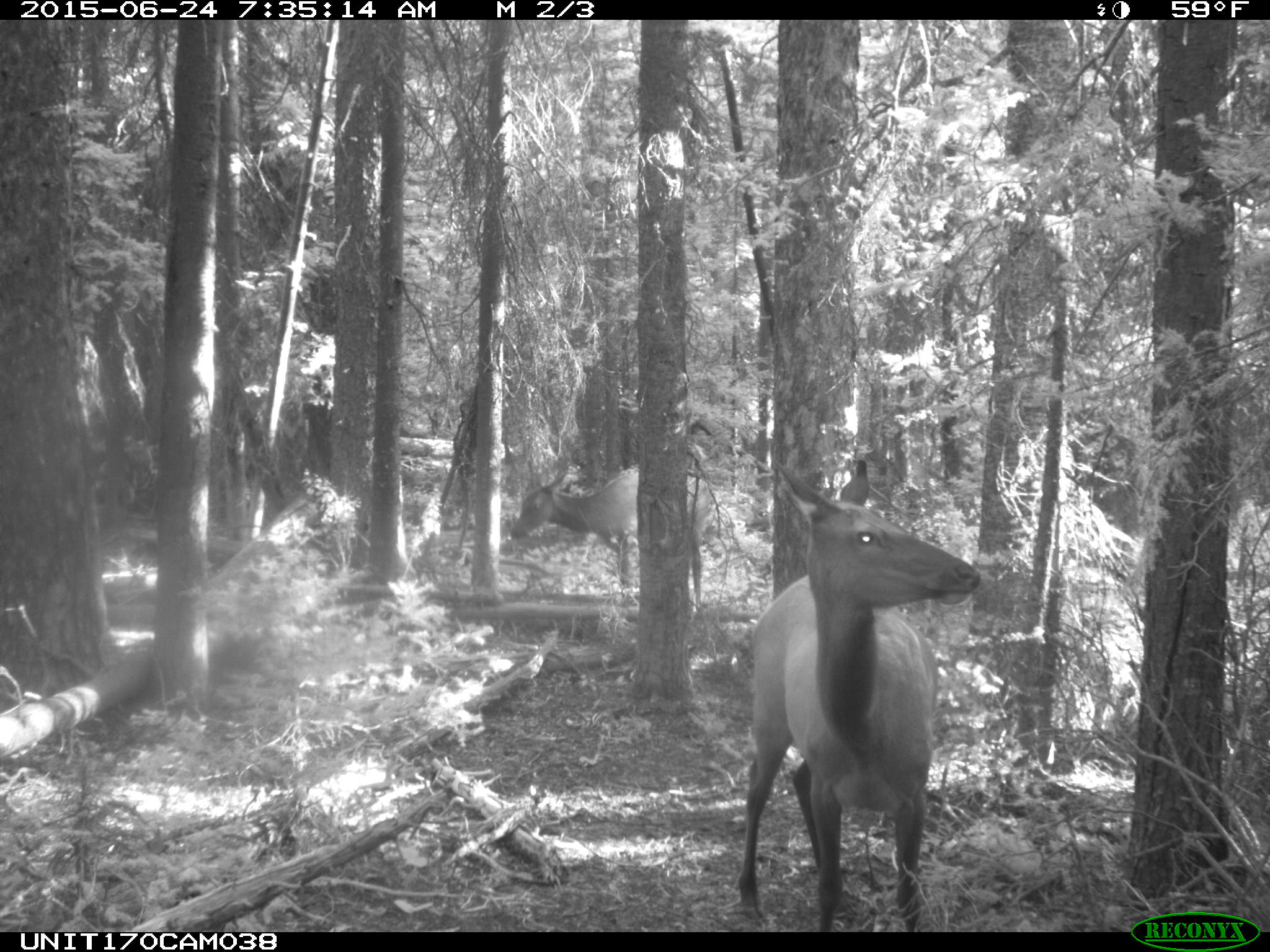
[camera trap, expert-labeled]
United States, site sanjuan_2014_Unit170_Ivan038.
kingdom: Animalia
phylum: Chordata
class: Mammalia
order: Artiodactyla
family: Cervidae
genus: Cervus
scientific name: Cervus elaphus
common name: red deer